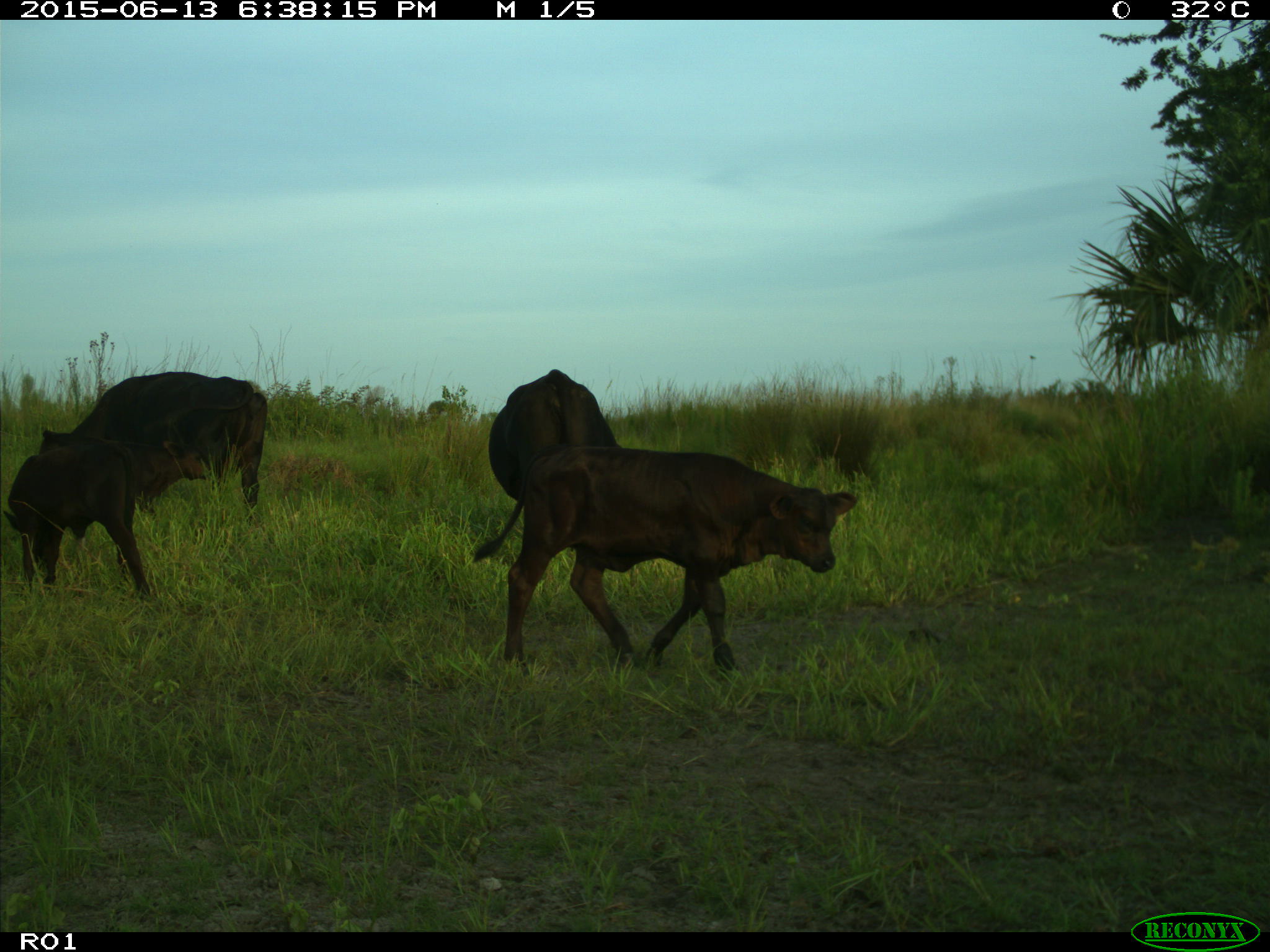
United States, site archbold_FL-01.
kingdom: Animalia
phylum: Chordata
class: Mammalia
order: Artiodactyla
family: Bovidae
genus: Bos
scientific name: Bos taurus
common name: domestic cow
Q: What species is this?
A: Bos taurus (domestic cow).